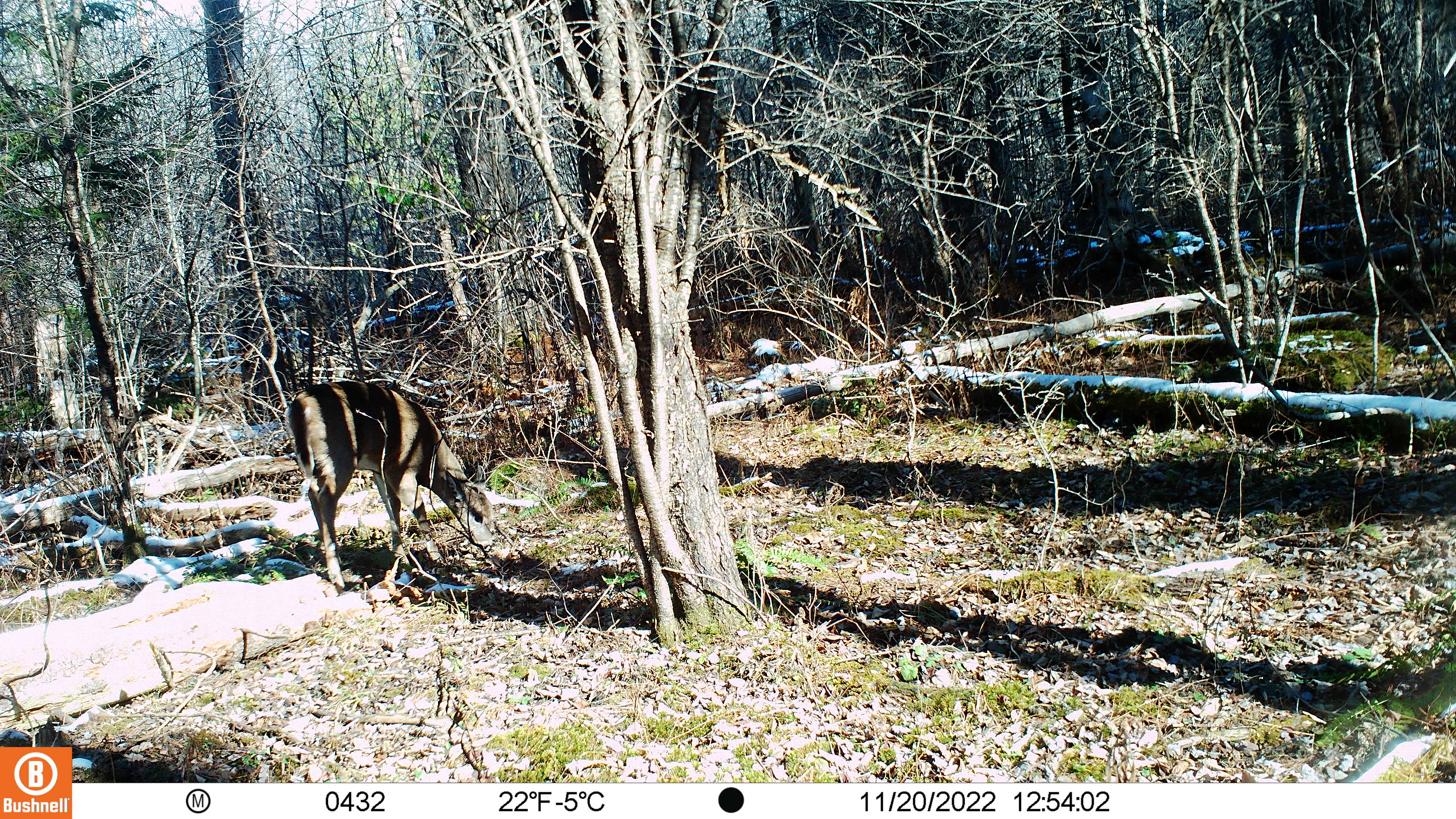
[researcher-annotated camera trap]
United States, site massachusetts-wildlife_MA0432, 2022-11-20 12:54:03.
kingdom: Animalia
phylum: Chordata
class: Mammalia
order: Artiodactyla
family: Cervidae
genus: Odocoileus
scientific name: Odocoileus virginianus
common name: white-tailed deer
White-tailed deer (Odocoileus virginianus).